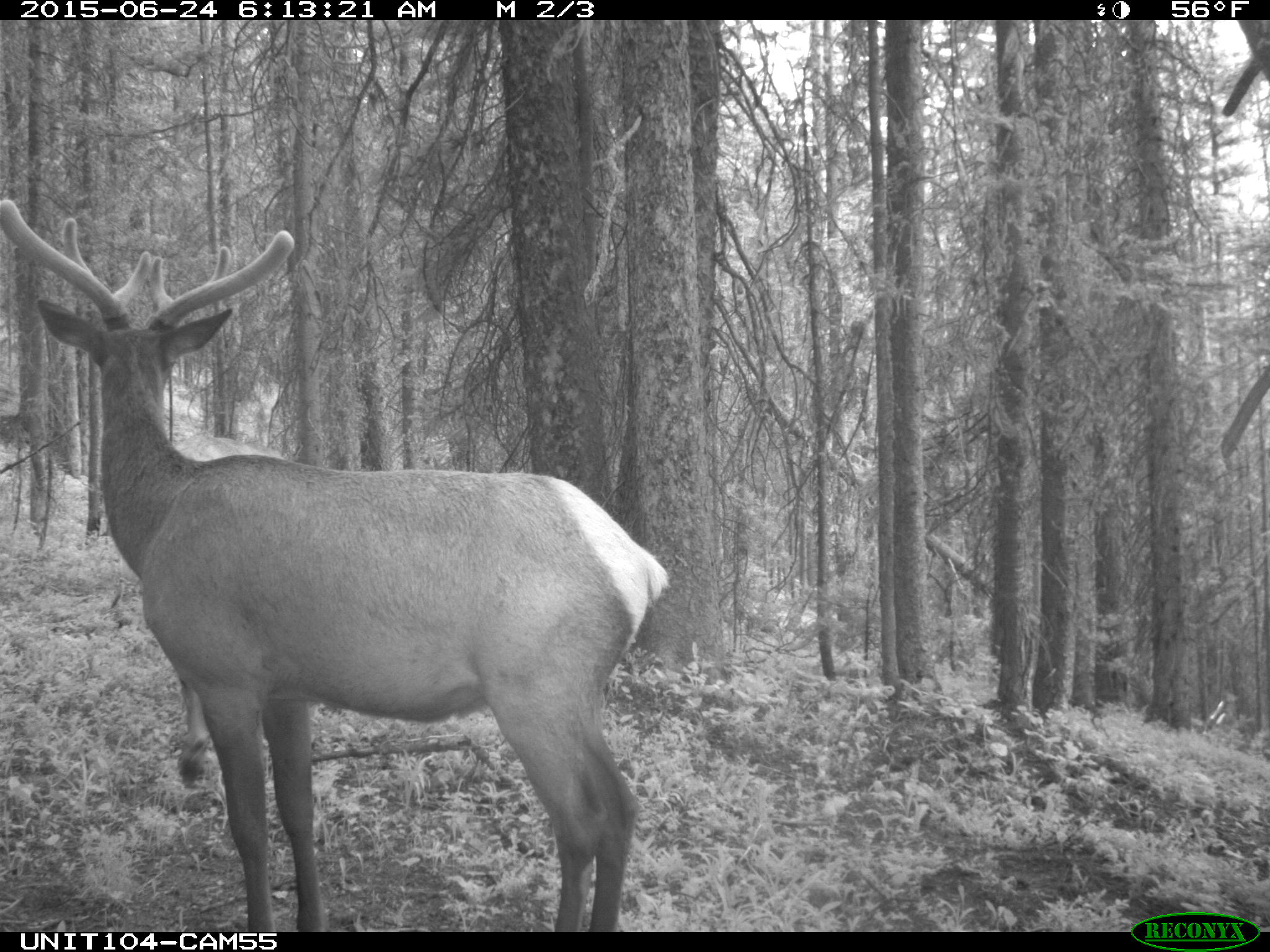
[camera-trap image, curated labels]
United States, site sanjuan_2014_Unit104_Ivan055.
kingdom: Animalia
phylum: Chordata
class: Mammalia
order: Artiodactyla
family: Cervidae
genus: Cervus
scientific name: Cervus elaphus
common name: red deer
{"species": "Cervus elaphus (red deer)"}